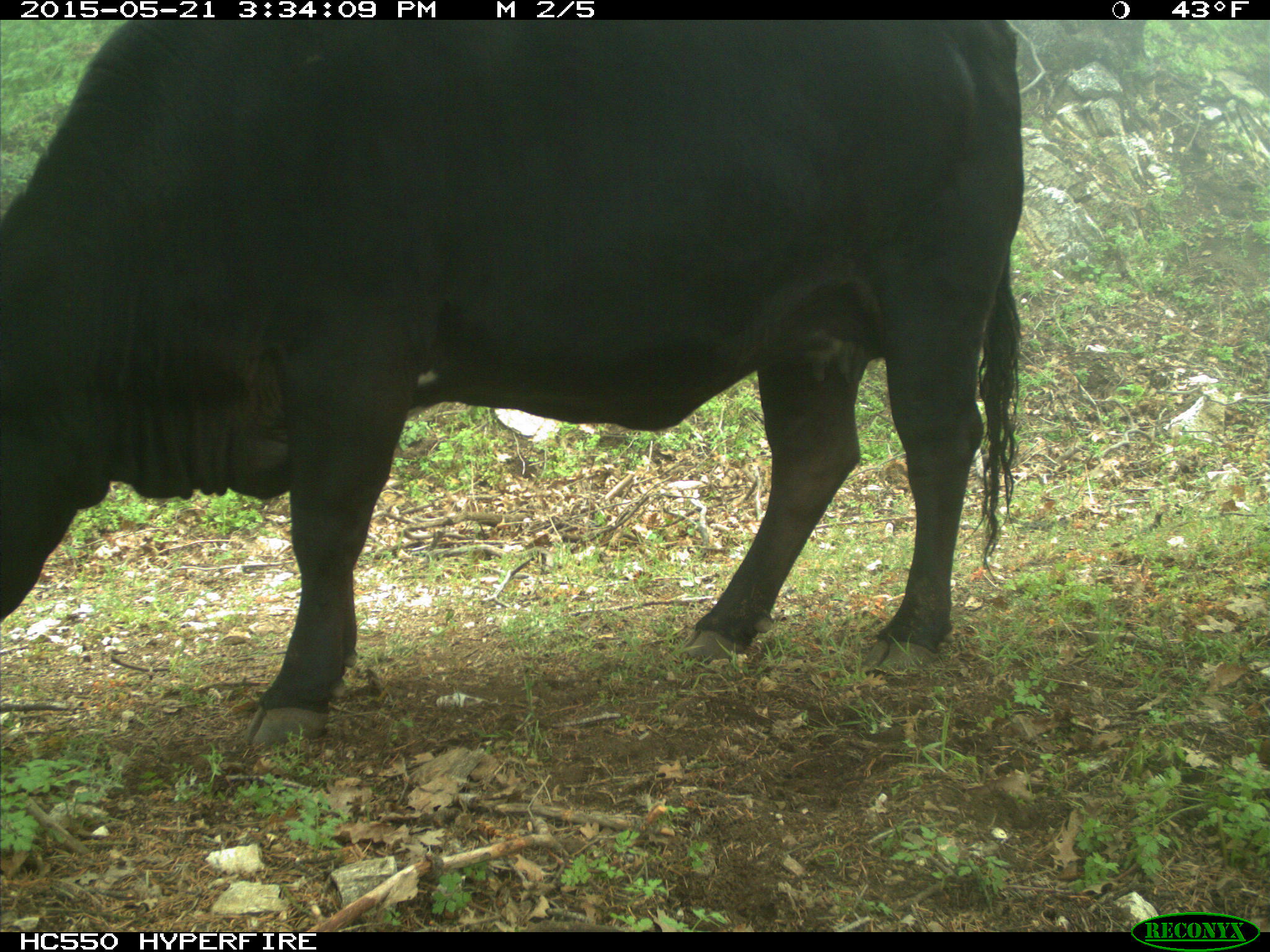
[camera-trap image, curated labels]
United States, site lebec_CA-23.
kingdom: Animalia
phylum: Chordata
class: Mammalia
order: Artiodactyla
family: Bovidae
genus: Bos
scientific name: Bos taurus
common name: domestic cow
Bos taurus (domestic cow).